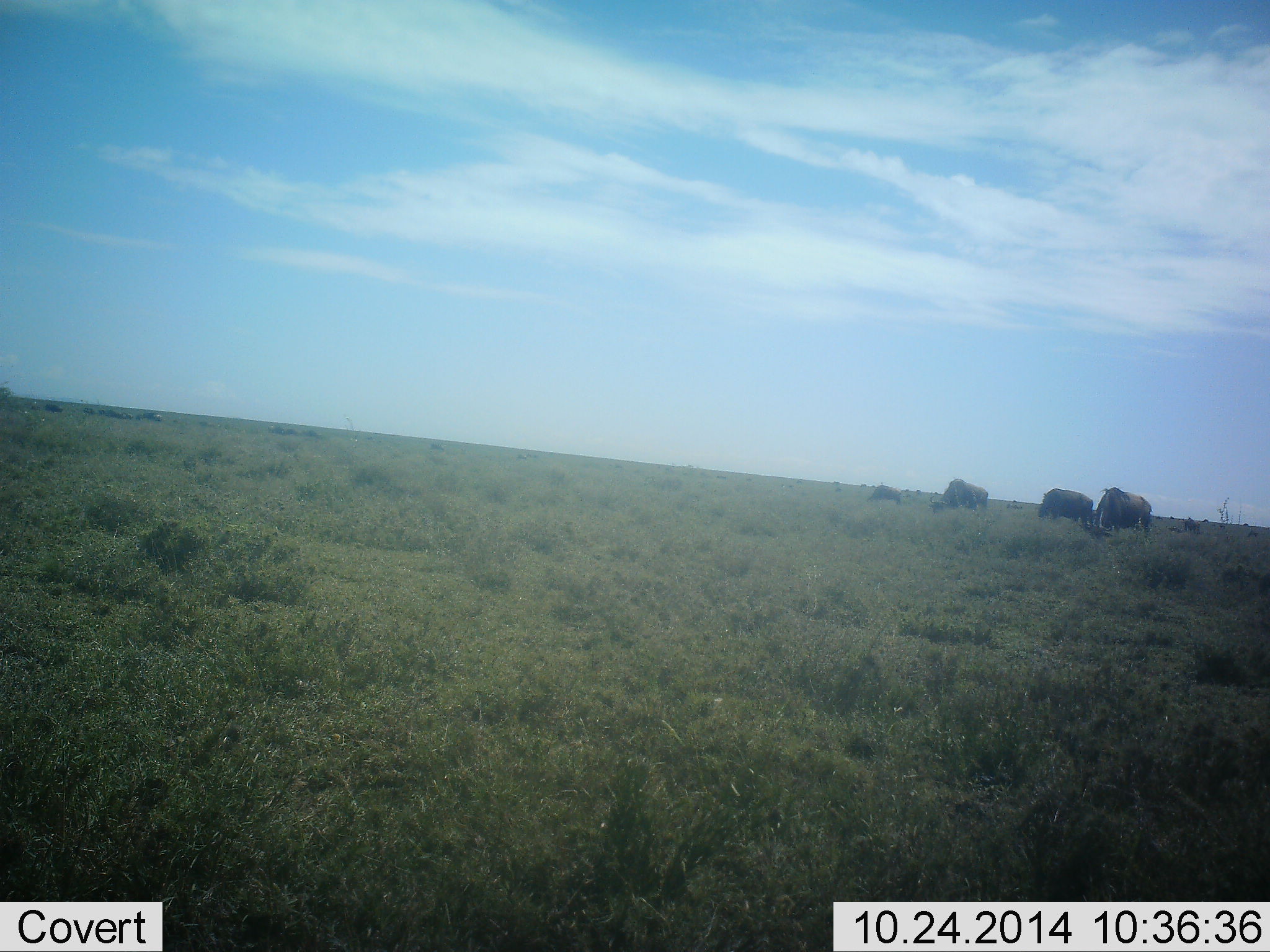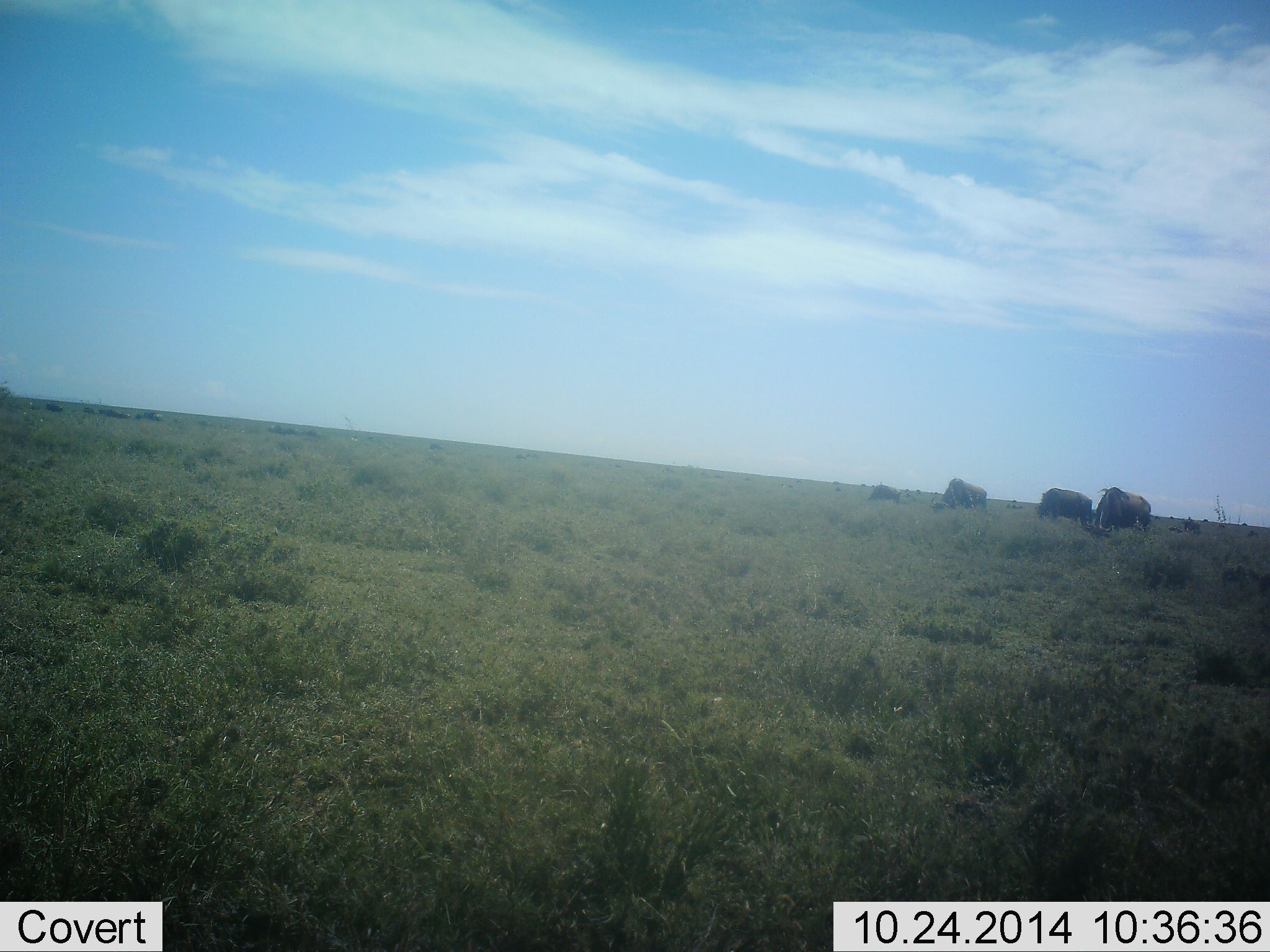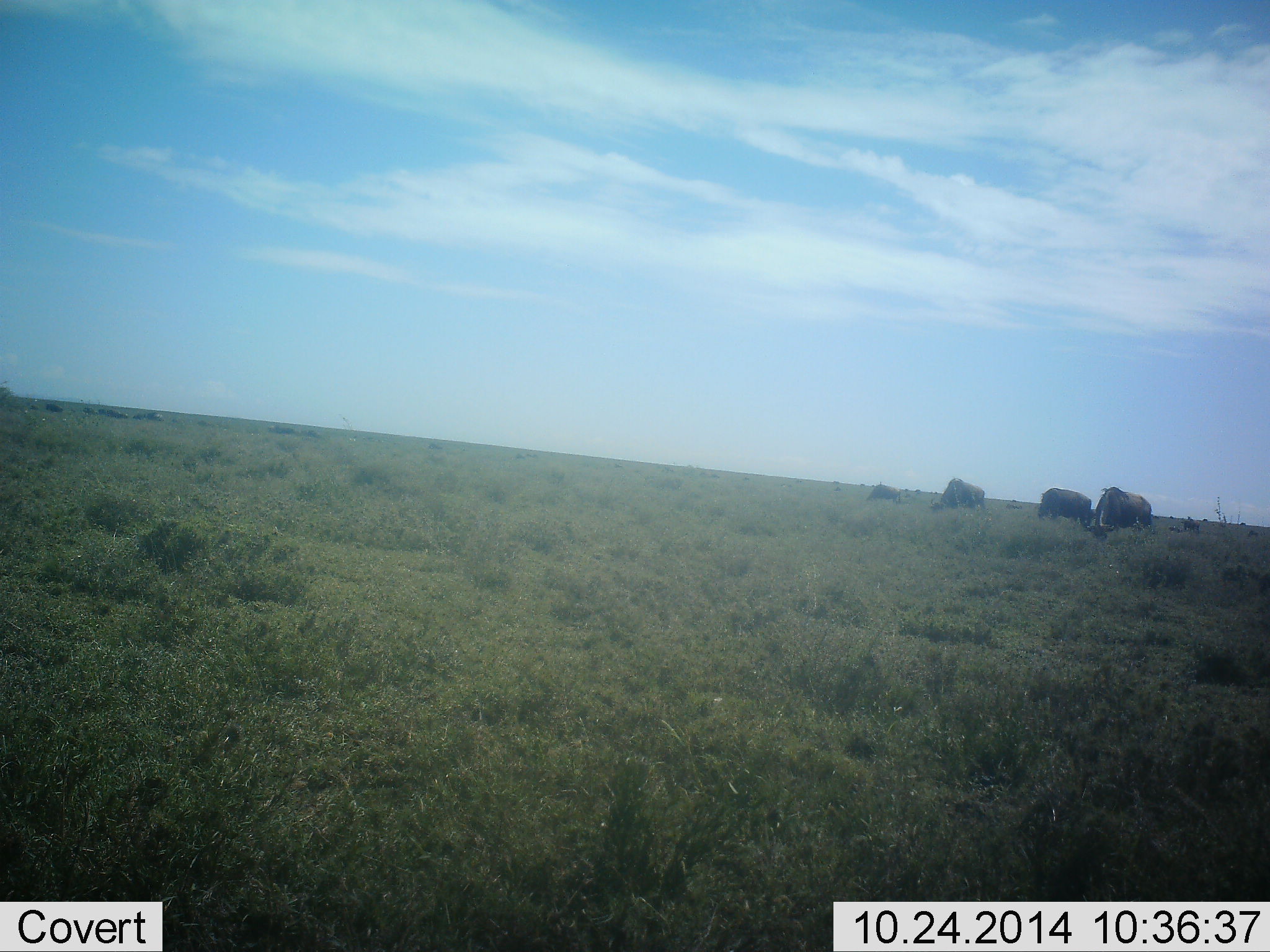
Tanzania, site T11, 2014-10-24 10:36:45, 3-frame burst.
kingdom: Animalia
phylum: Chordata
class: Mammalia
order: Artiodactyla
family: Bovidae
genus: Connochaetes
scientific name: Connochaetes taurinus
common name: blue wildebeest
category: wildebeest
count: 5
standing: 20%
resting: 0%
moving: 0%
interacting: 0%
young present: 0%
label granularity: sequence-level